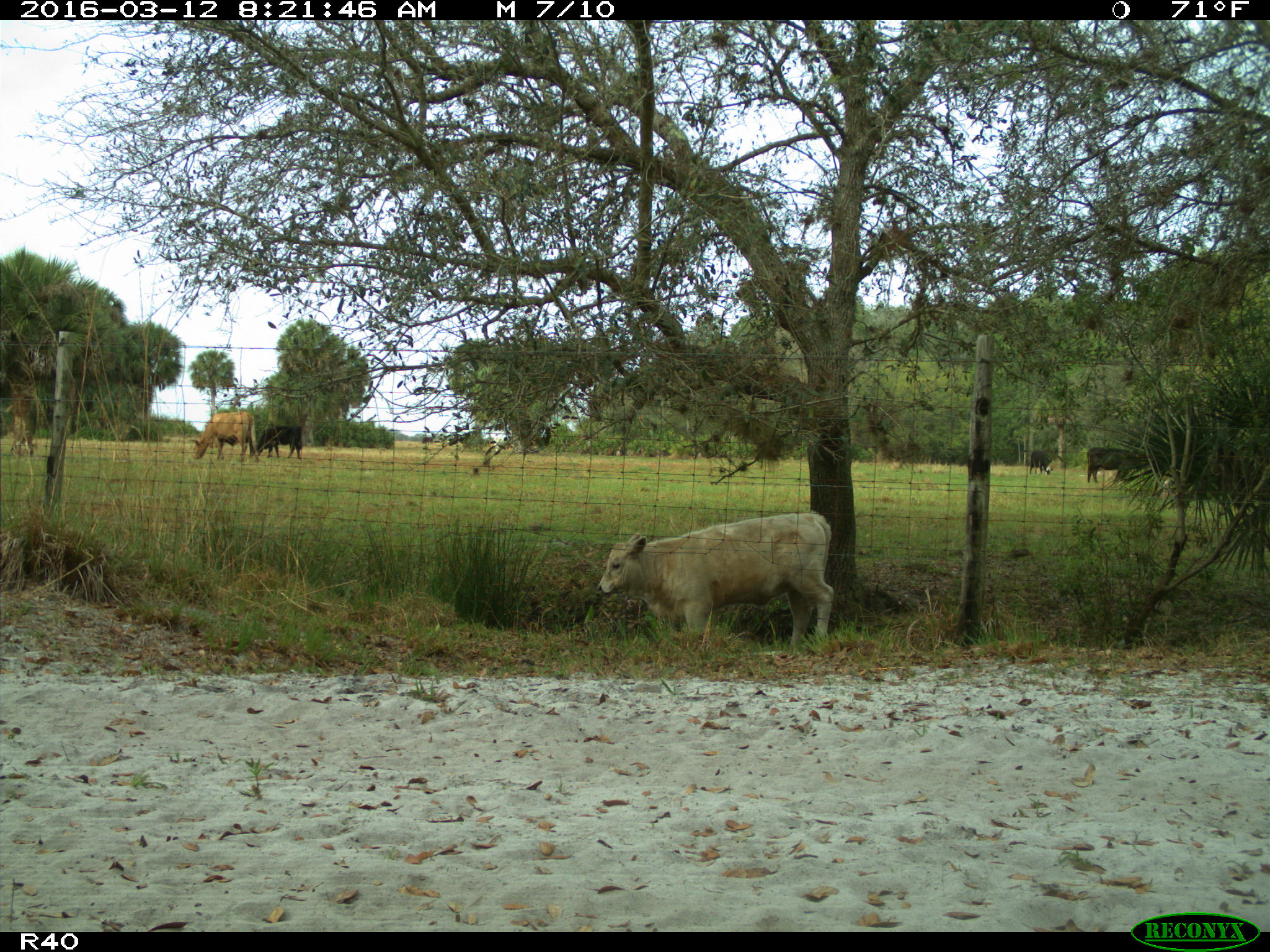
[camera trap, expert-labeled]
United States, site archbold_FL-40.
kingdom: Animalia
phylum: Chordata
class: Mammalia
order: Artiodactyla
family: Bovidae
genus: Bos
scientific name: Bos taurus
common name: domestic cow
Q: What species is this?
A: Bos taurus (domestic cow).